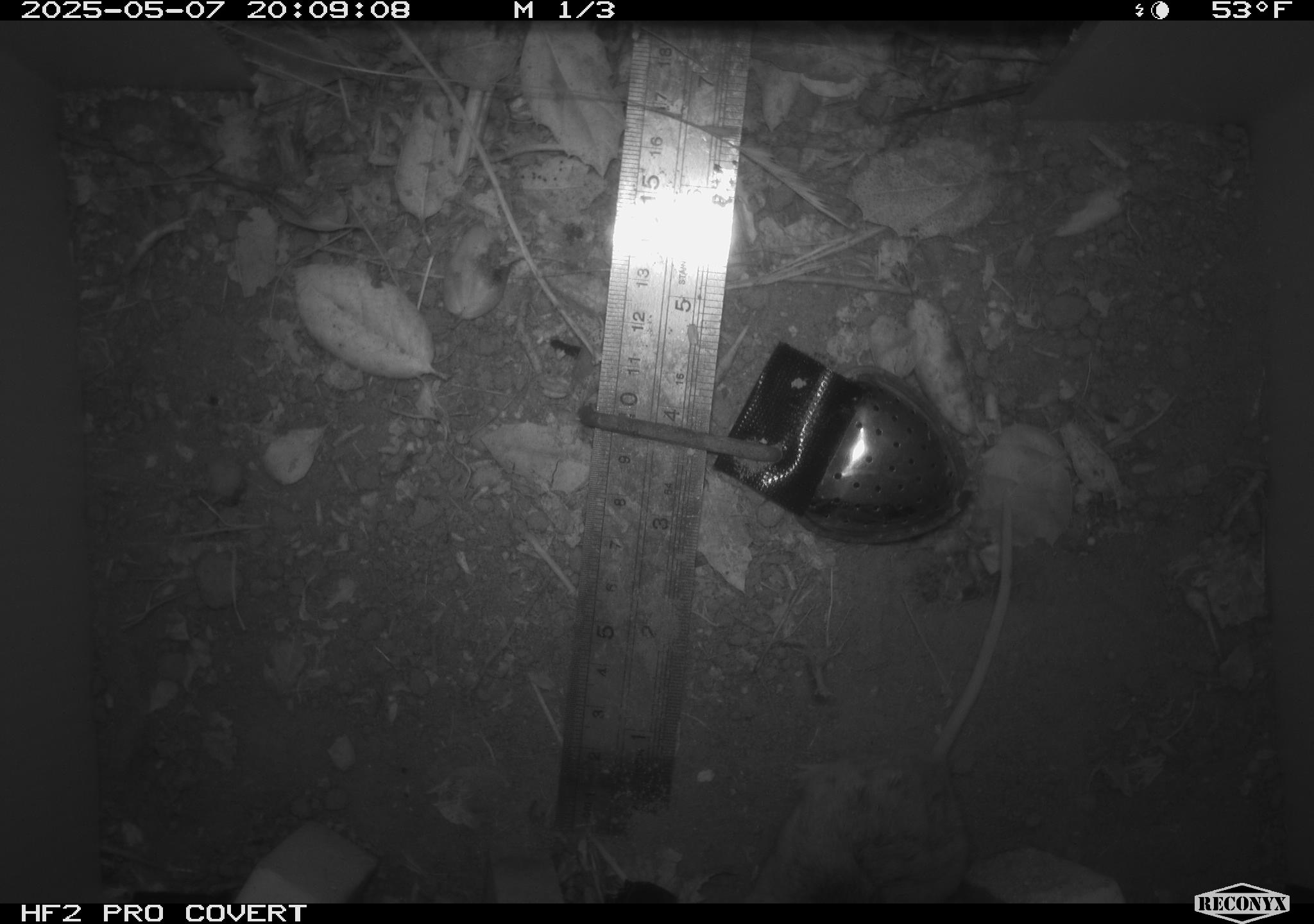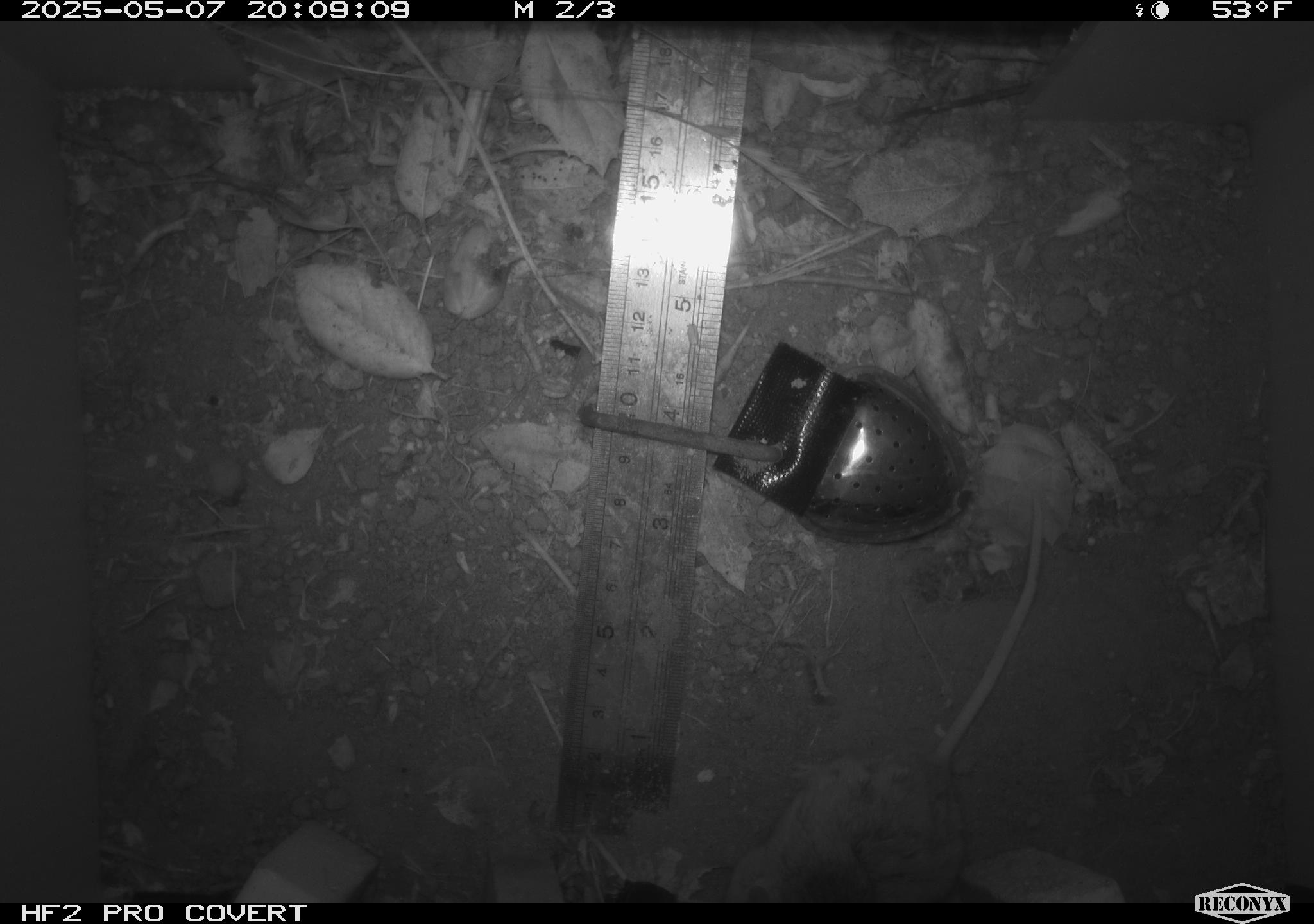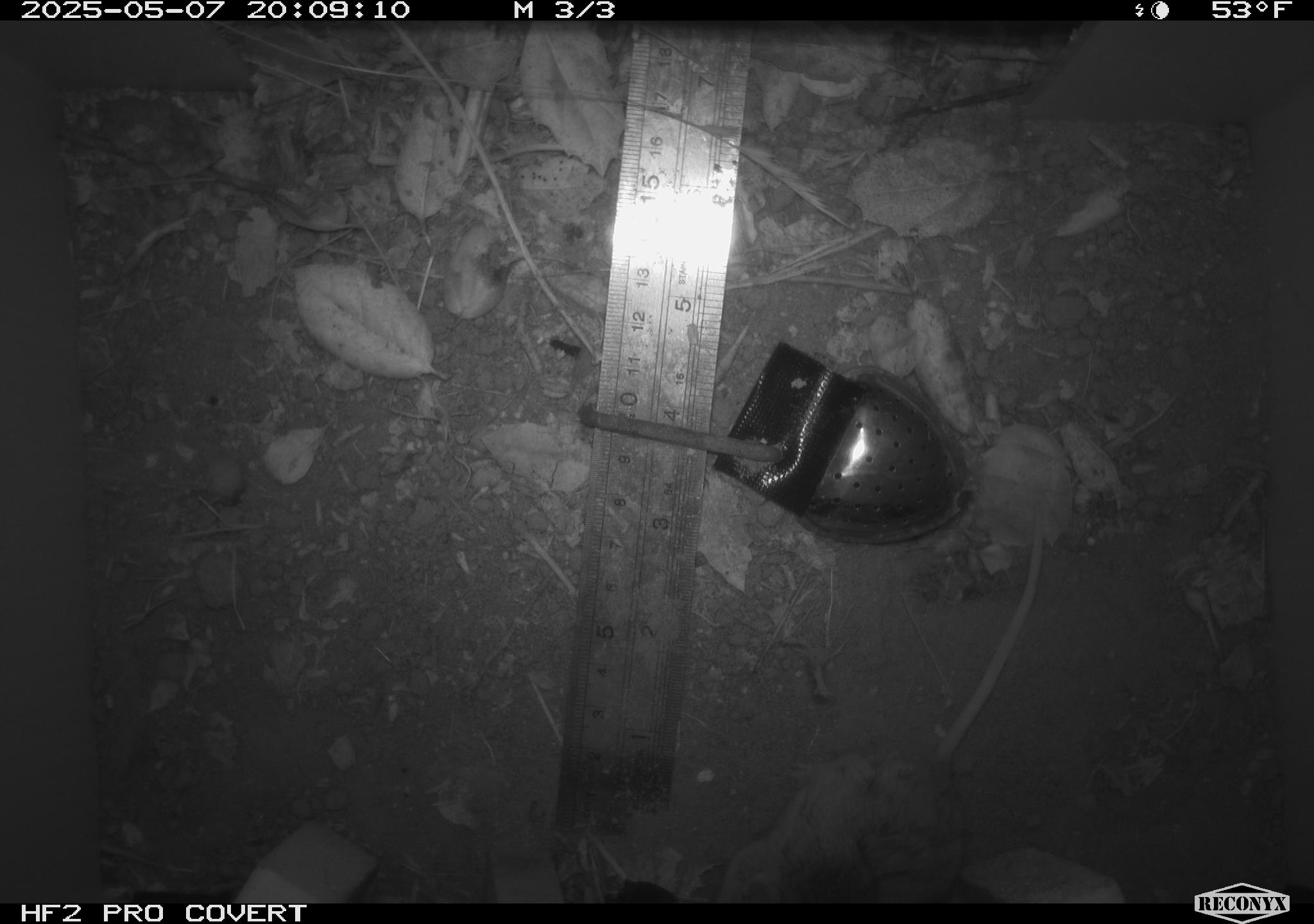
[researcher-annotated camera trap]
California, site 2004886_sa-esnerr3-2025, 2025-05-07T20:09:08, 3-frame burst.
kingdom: Animalia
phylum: Chordata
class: Mammalia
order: Rodentia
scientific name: Rodentia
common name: rodent